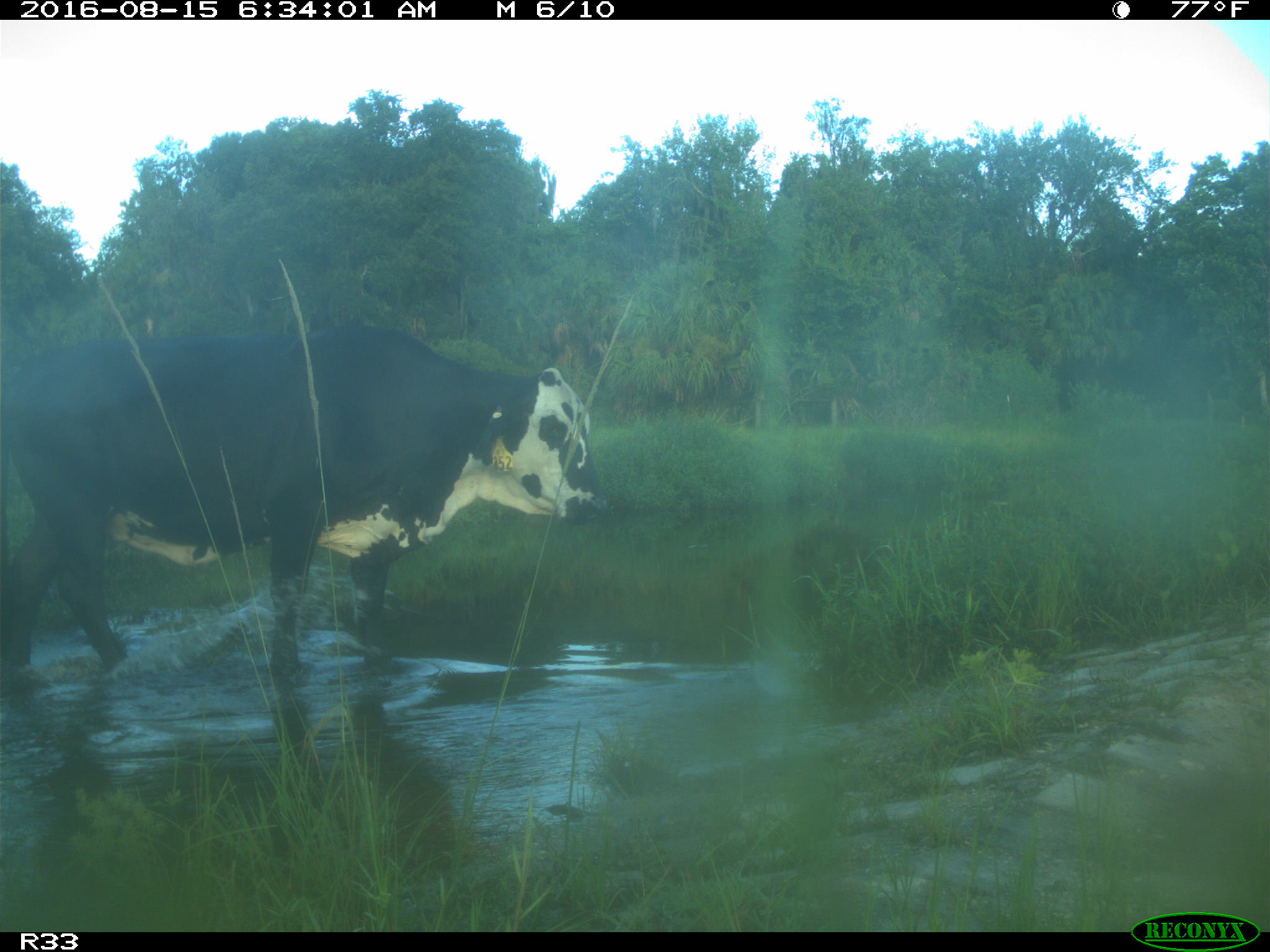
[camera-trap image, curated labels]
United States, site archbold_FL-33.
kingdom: Animalia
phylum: Chordata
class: Mammalia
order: Artiodactyla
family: Bovidae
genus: Bos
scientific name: Bos taurus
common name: domestic cow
Bos taurus (domestic cow).